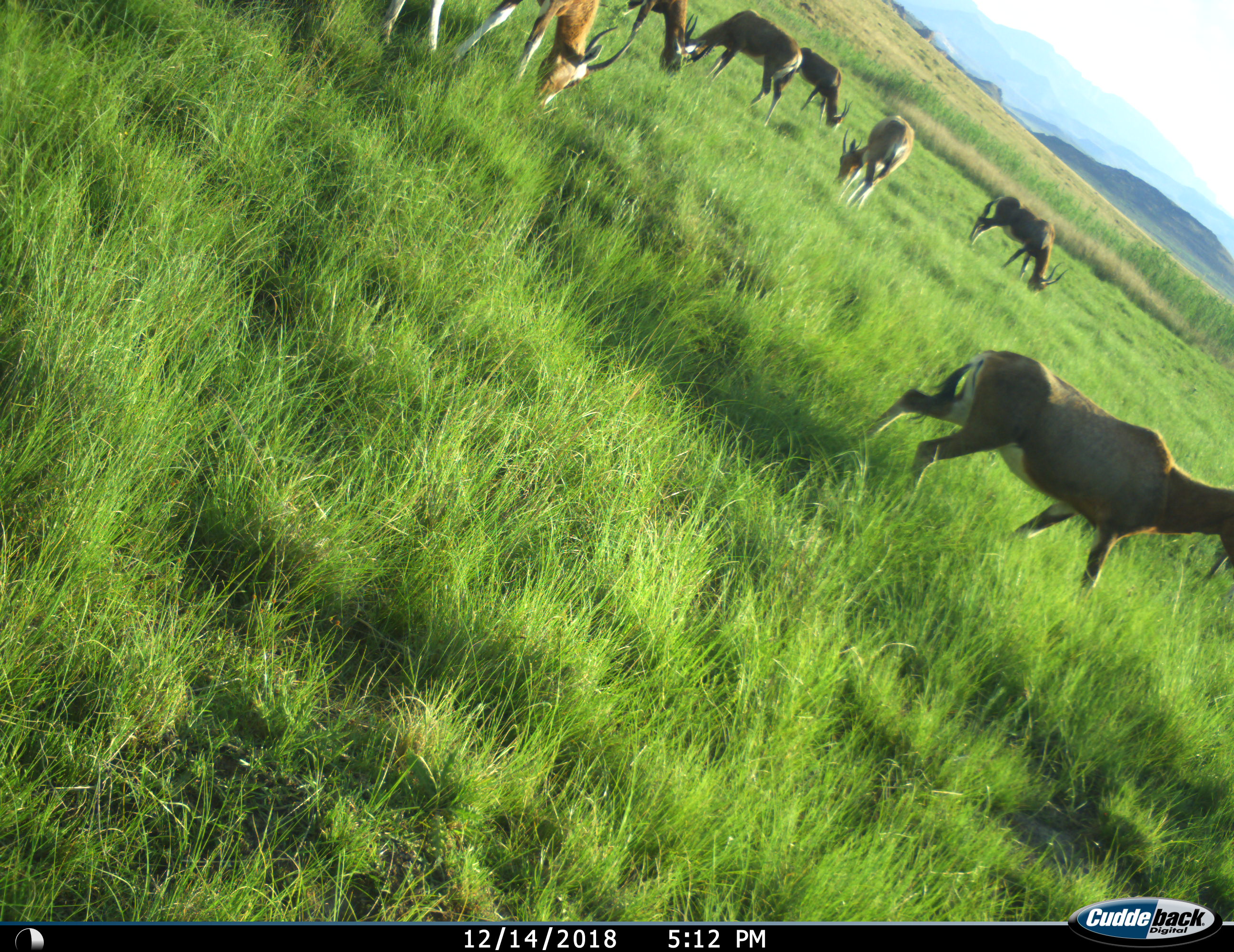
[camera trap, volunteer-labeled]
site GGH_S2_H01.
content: unidentified animal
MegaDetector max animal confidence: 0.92